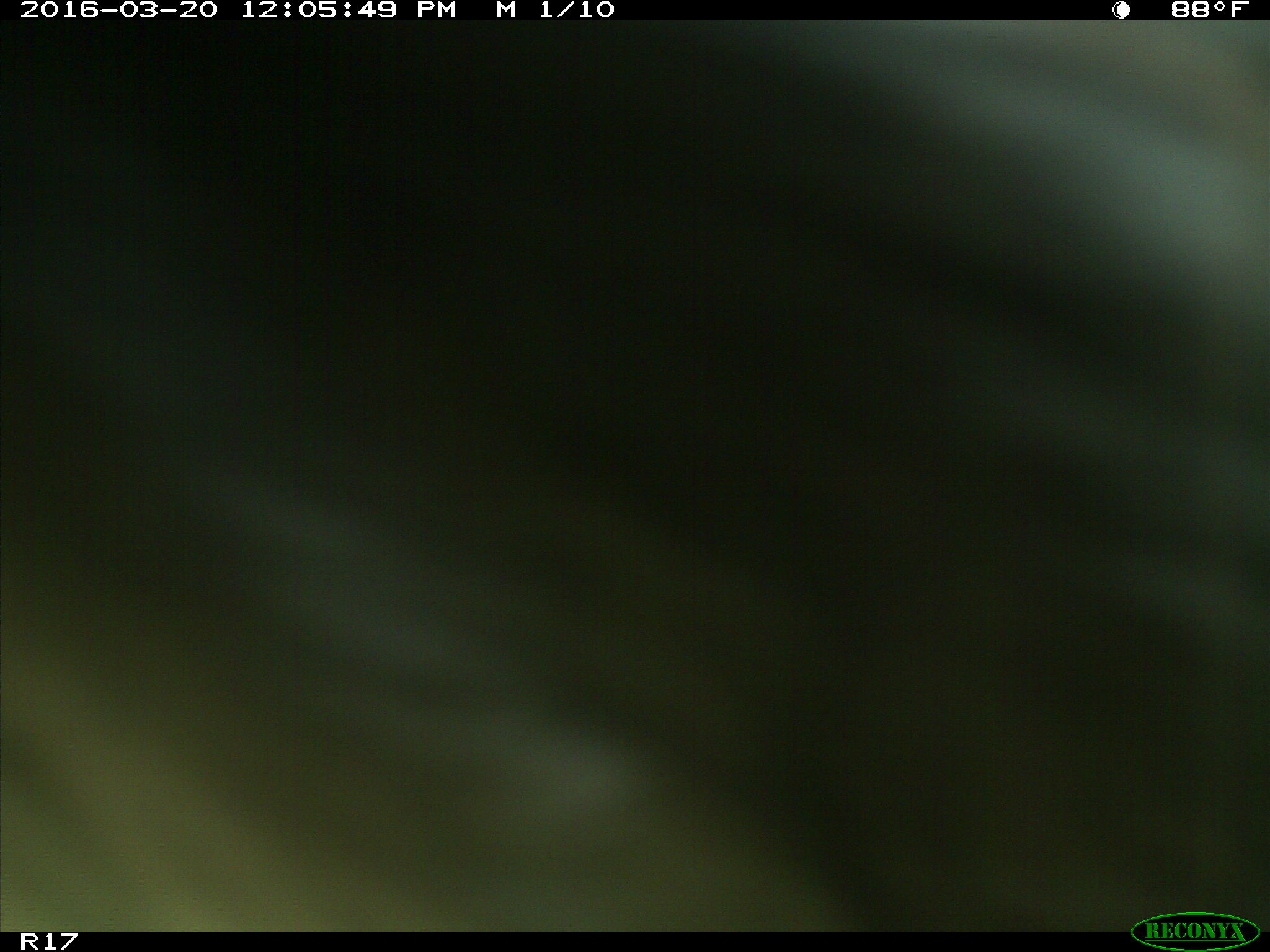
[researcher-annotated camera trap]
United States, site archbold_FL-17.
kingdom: Animalia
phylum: Chordata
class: Mammalia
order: Artiodactyla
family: Bovidae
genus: Bos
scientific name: Bos taurus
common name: domestic cow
Bos taurus (domestic cow).